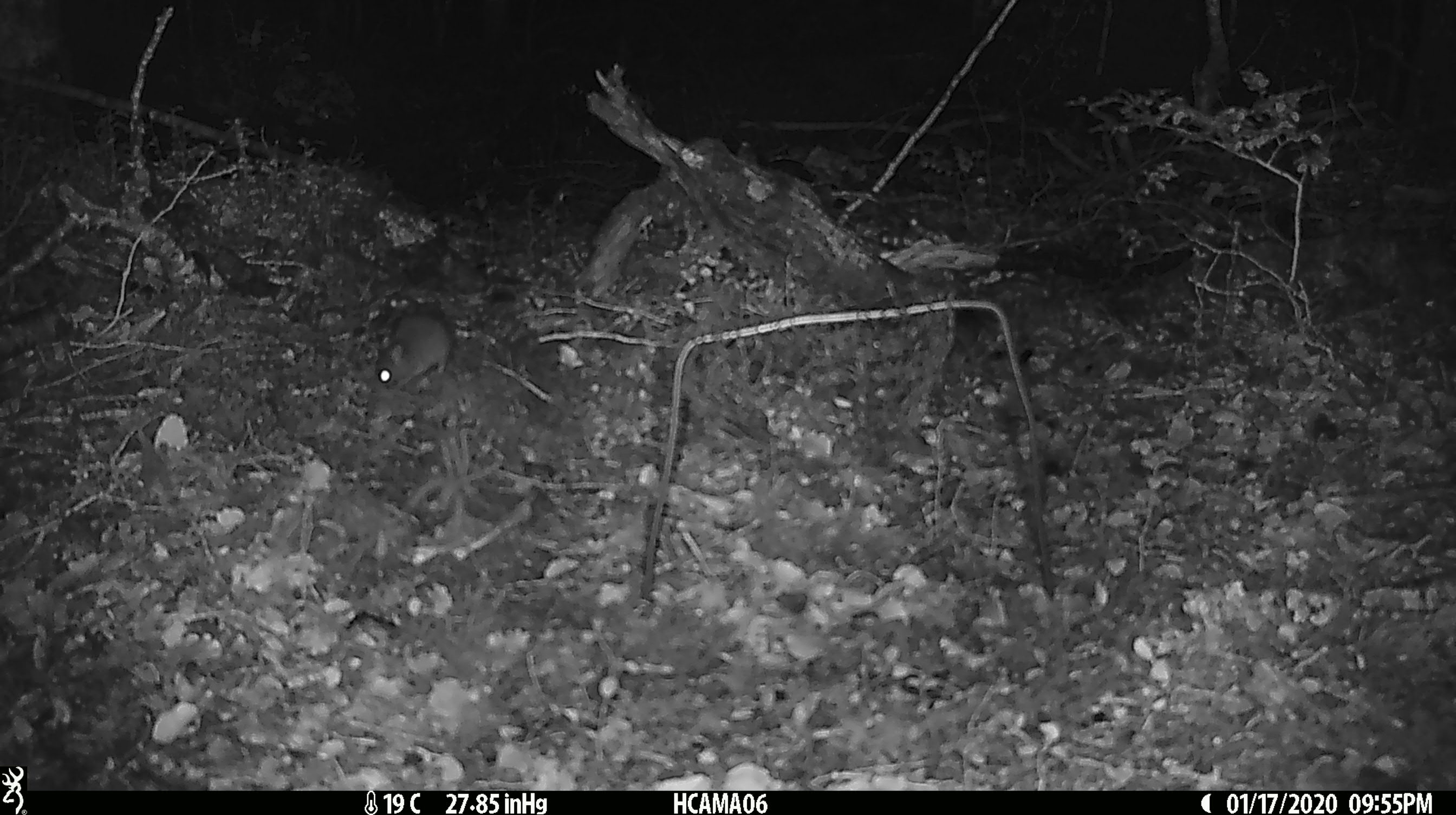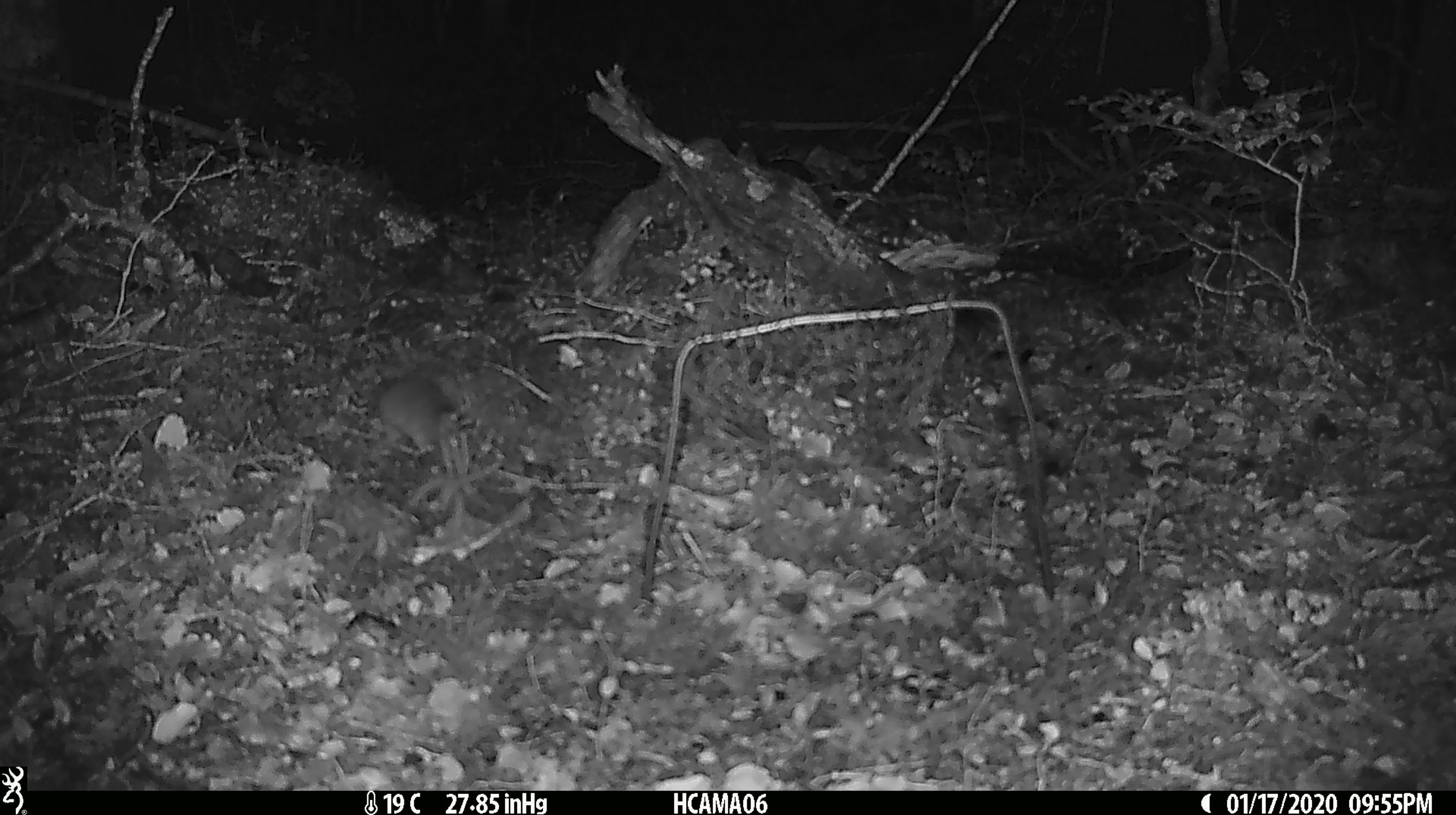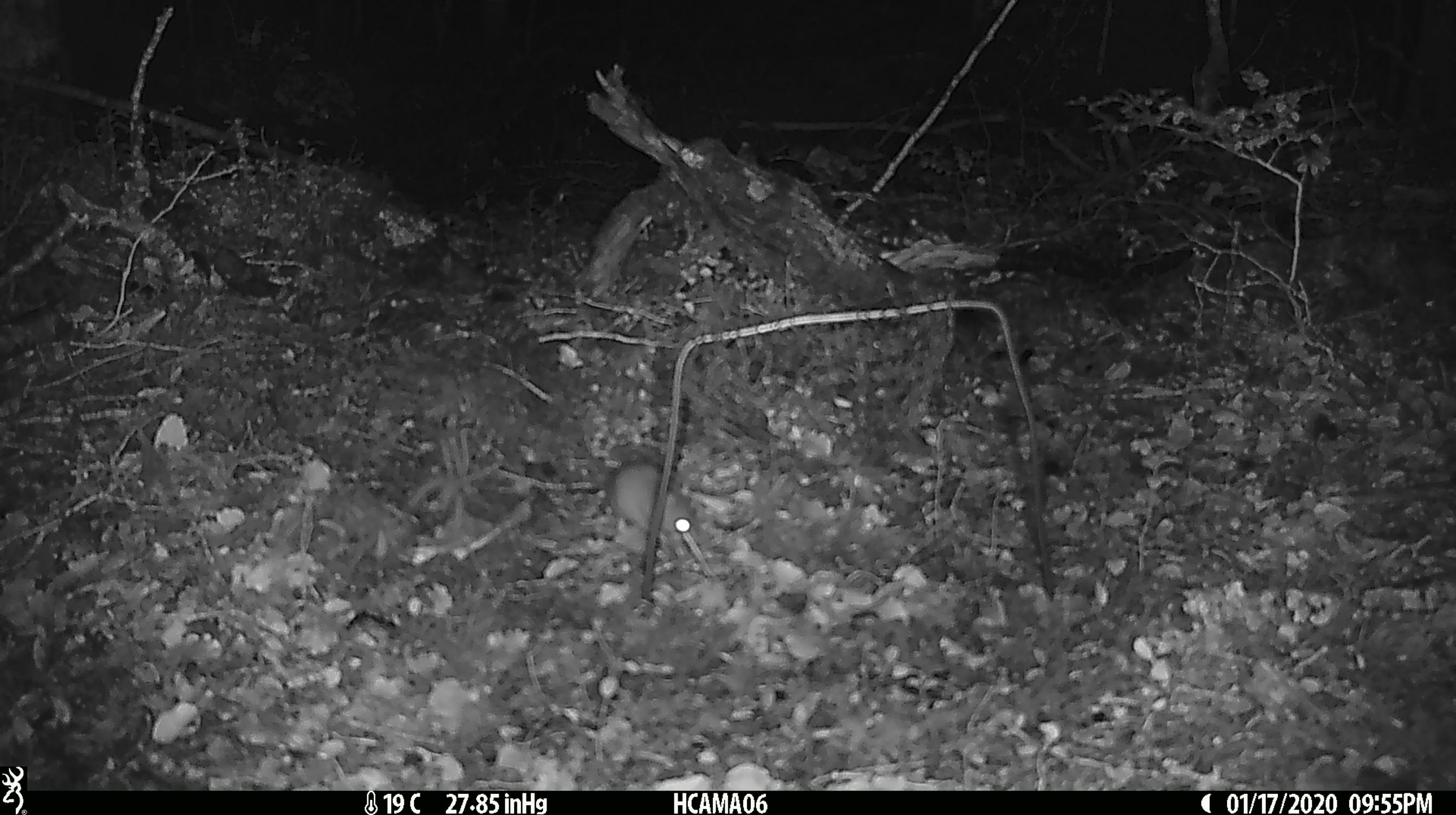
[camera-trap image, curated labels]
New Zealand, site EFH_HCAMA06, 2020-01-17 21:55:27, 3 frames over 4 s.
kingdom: Animalia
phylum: Chordata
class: Mammalia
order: Rodentia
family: Muridae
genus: Mus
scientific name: Mus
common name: mouse